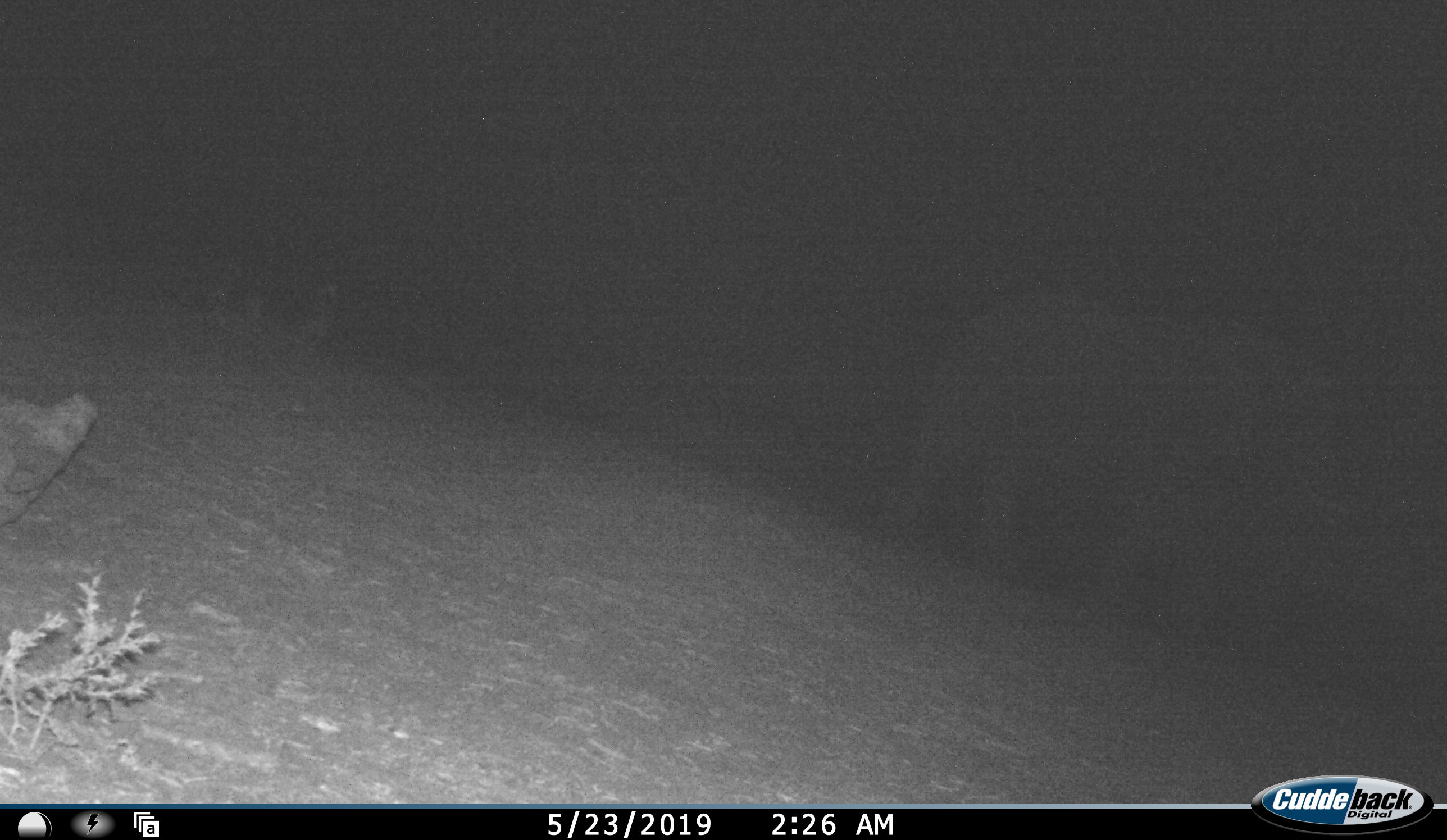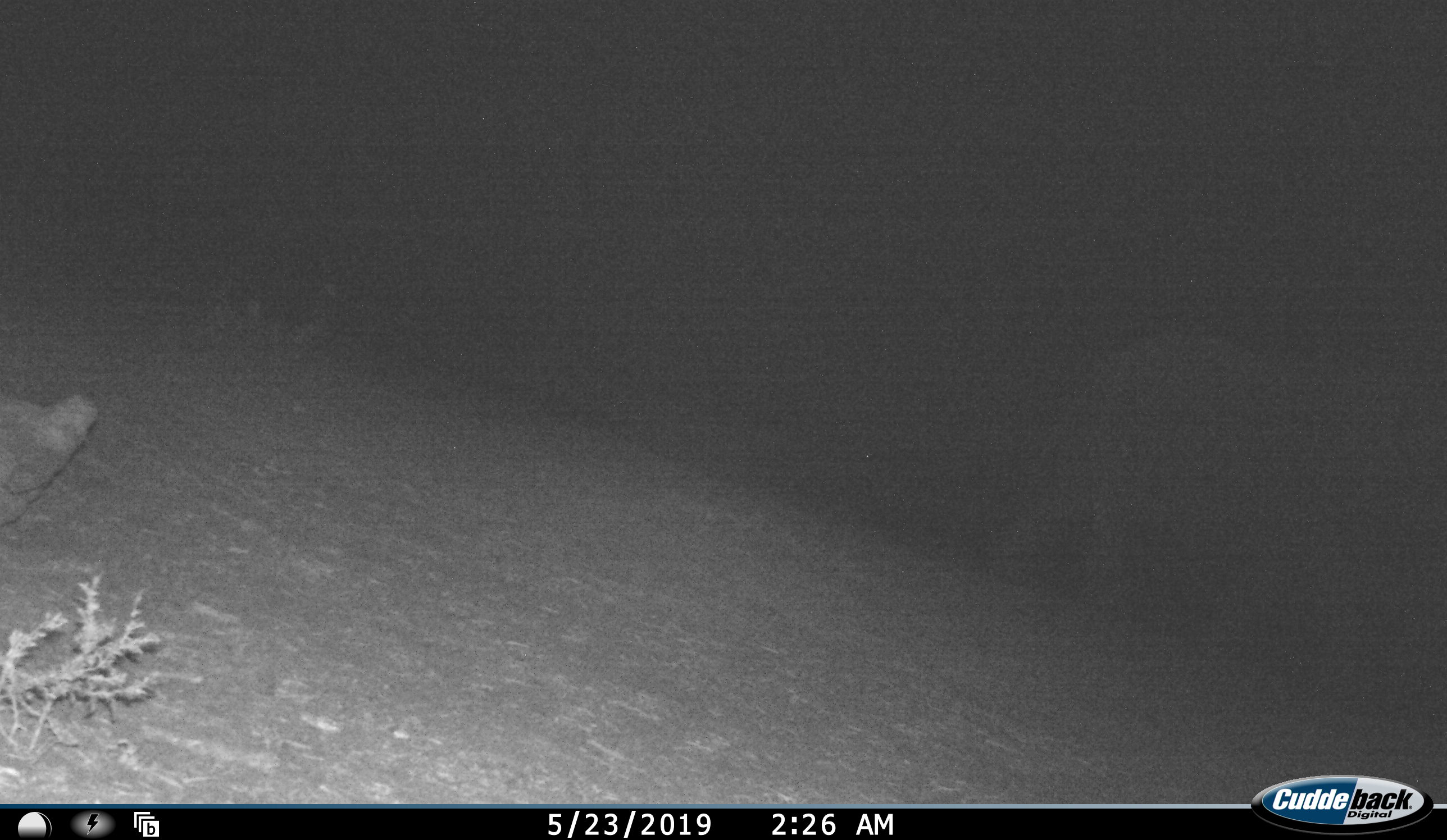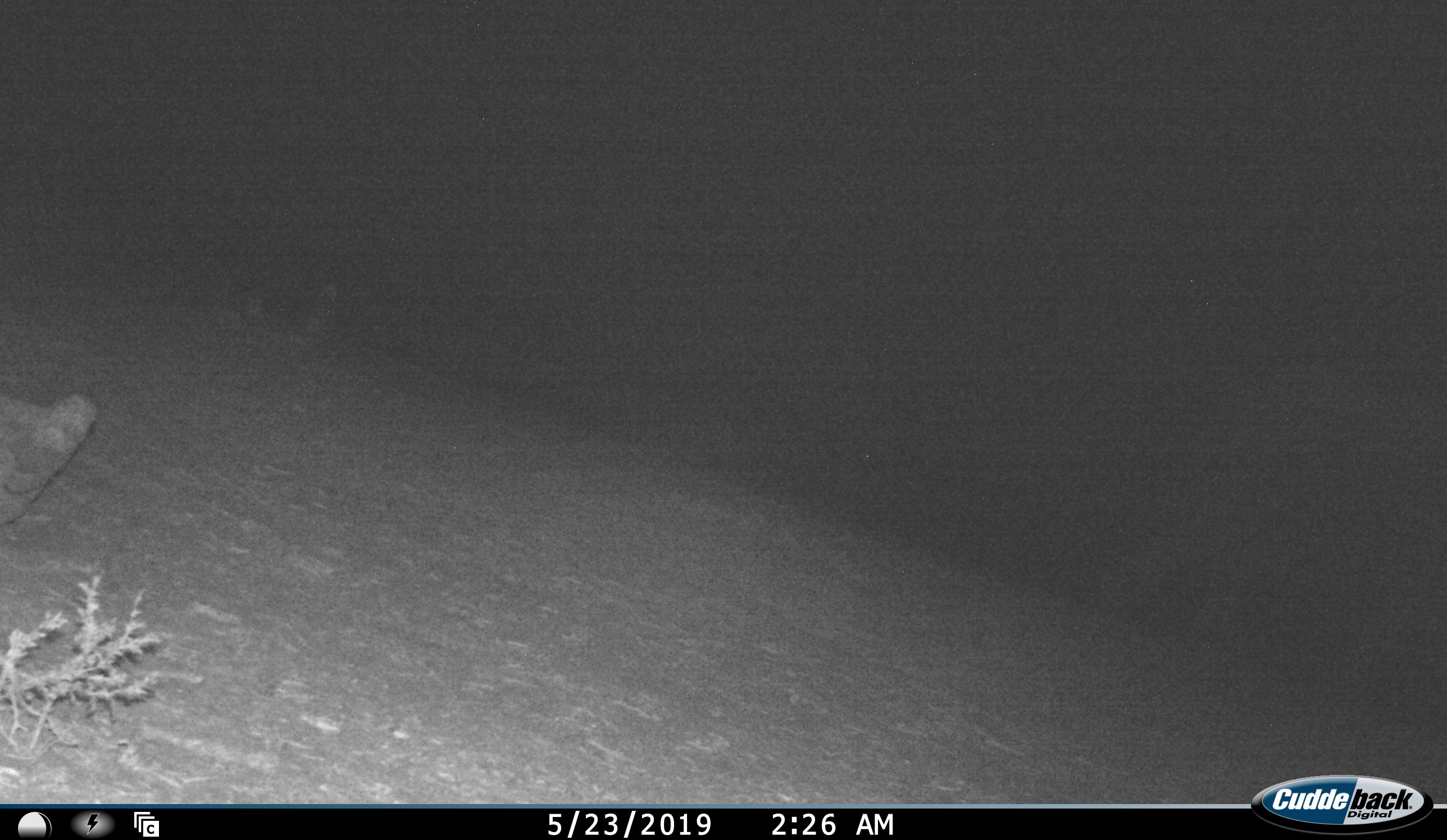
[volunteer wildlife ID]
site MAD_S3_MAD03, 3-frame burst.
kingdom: Animalia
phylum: Chordata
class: Mammalia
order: Proboscidea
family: Elephantidae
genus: Loxodonta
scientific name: Loxodonta africana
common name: african bush elephant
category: elephant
Elephant (african bush elephant) (Loxodonta africana), count 1. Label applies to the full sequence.